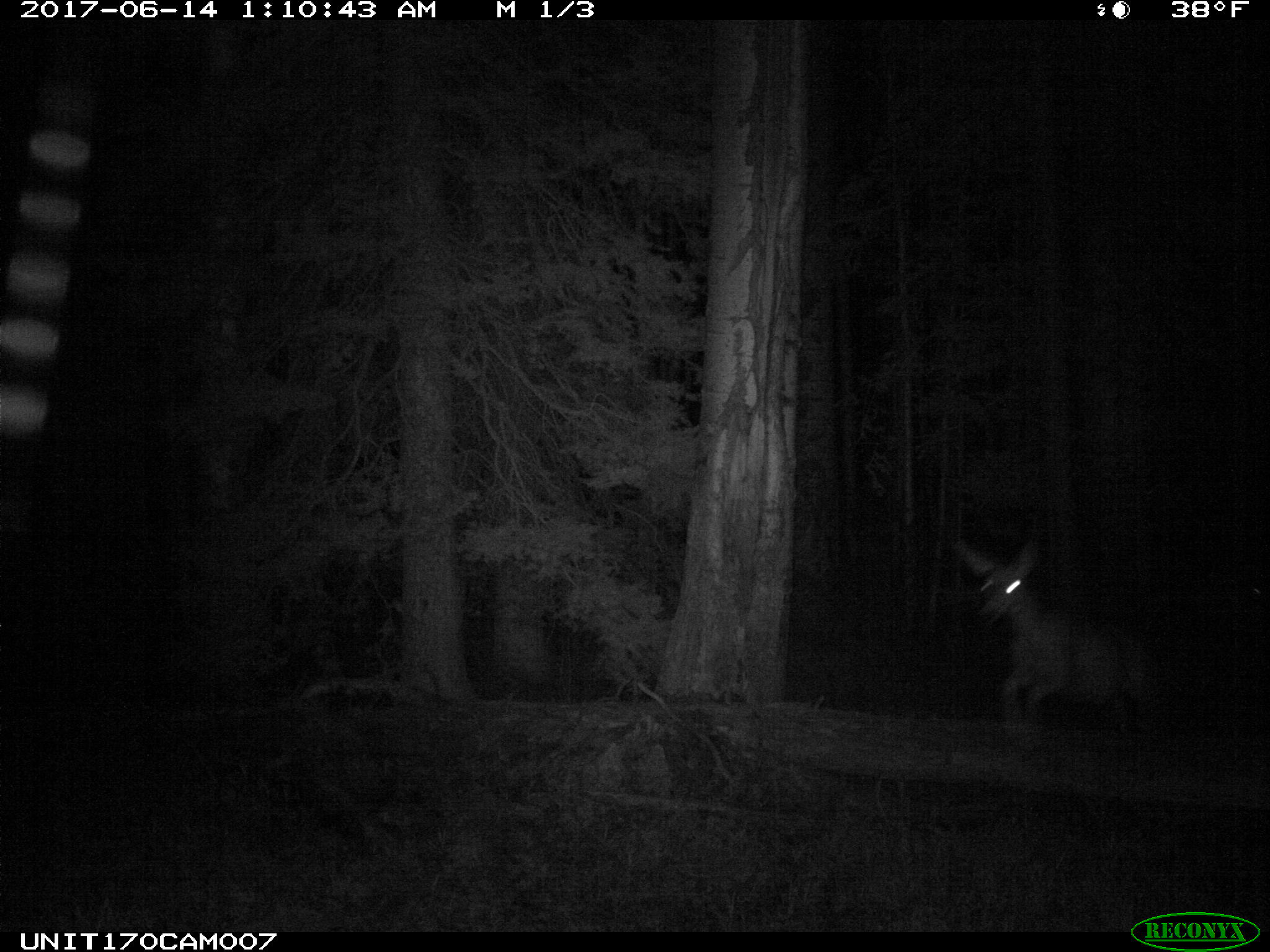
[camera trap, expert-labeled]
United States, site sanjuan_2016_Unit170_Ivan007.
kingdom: Animalia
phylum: Chordata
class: Mammalia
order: Artiodactyla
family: Cervidae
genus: Odocoileus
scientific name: Odocoileus hemionus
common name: mule deer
Odocoileus hemionus (mule deer).